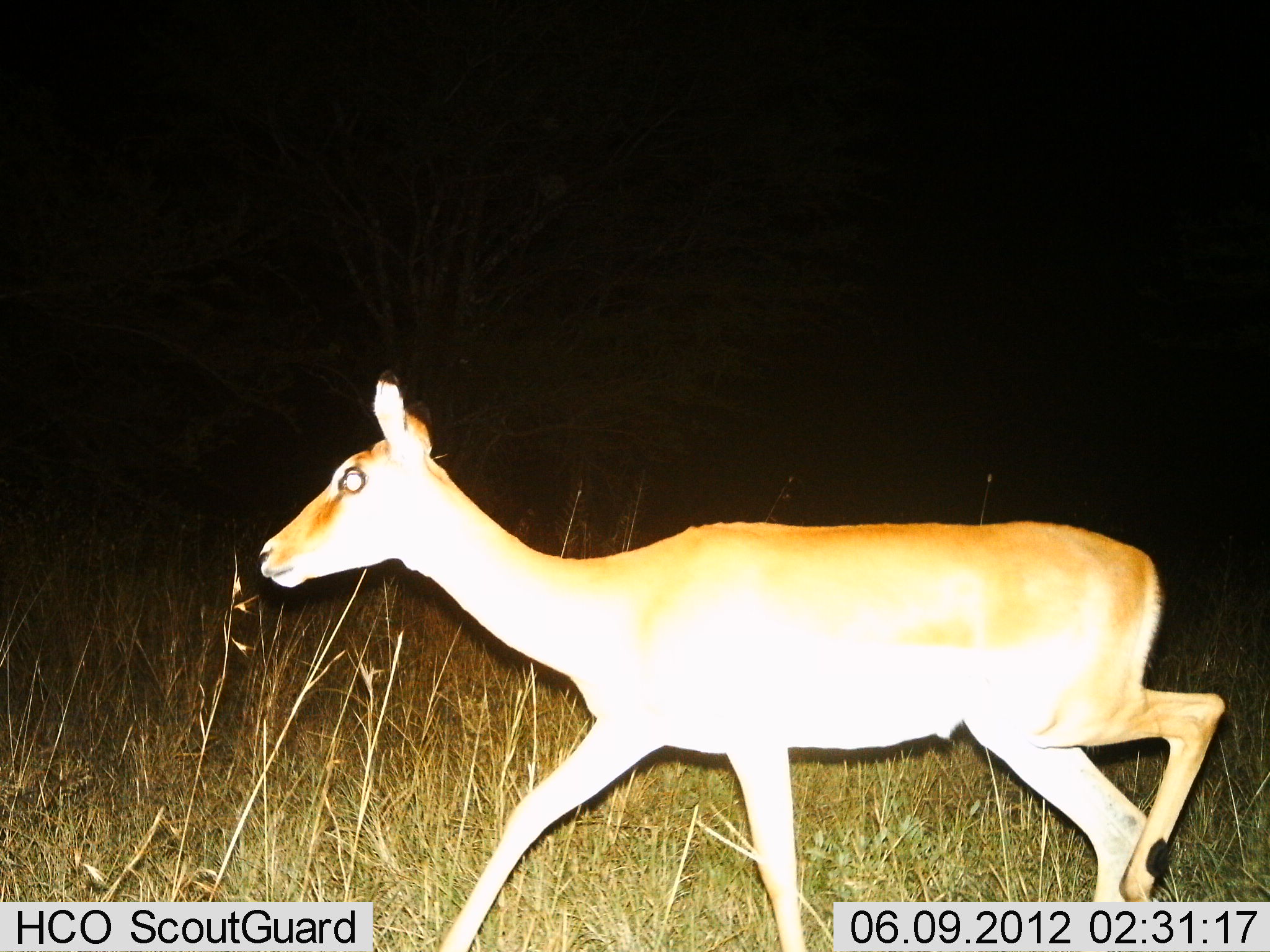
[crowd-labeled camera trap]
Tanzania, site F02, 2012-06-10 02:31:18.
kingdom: Animalia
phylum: Chordata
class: Mammalia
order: Artiodactyla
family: Bovidae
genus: Aepyceros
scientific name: Aepyceros melampus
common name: impala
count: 1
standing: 0%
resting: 0%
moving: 100%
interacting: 0%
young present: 0%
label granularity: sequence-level